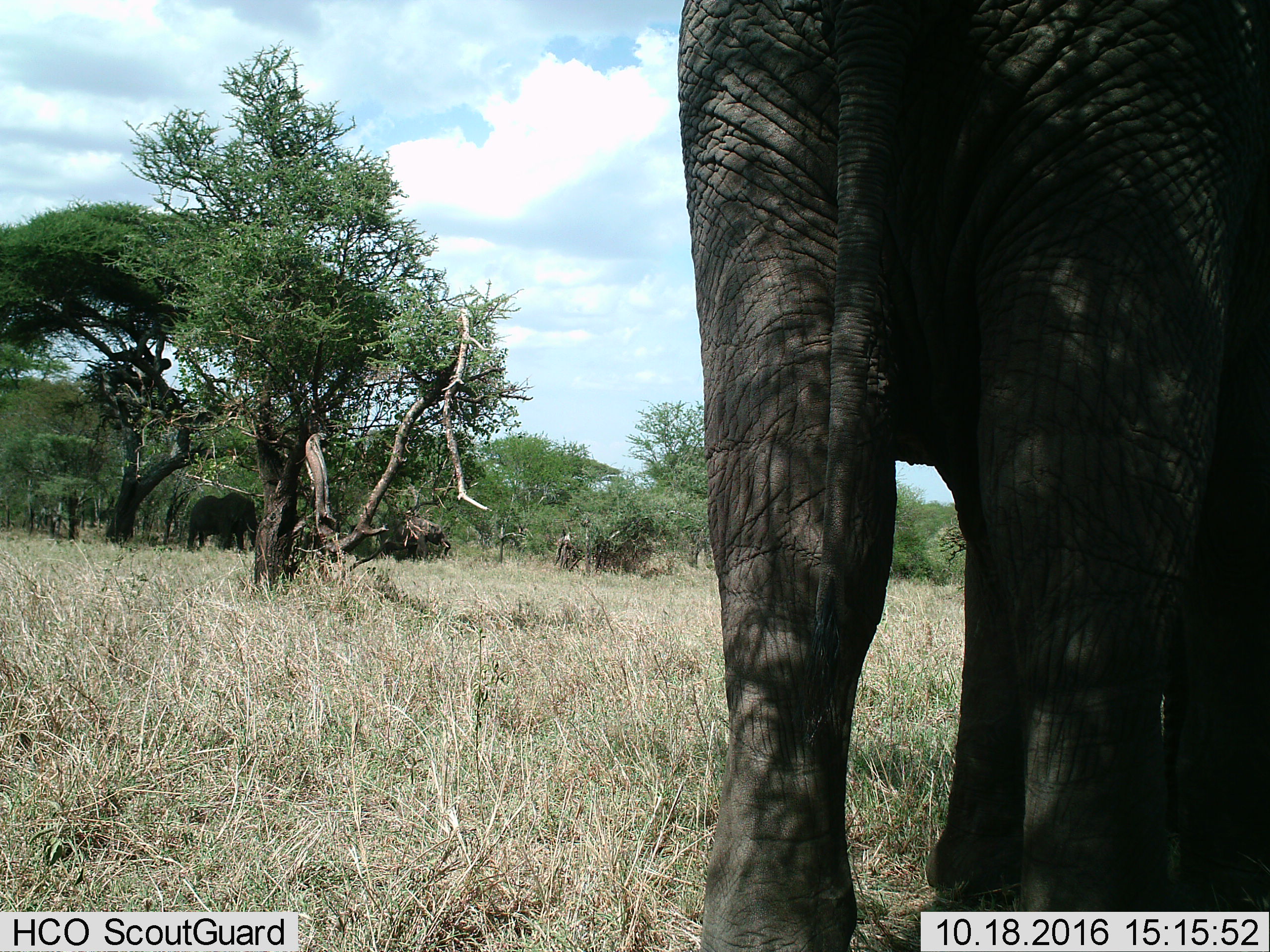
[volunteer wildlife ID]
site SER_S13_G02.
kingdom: Animalia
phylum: Chordata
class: Mammalia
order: Proboscidea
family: Elephantidae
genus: Loxodonta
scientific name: Loxodonta africana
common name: african bush elephant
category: elephant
Elephant (african bush elephant) (Loxodonta africana), count 2. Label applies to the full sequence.